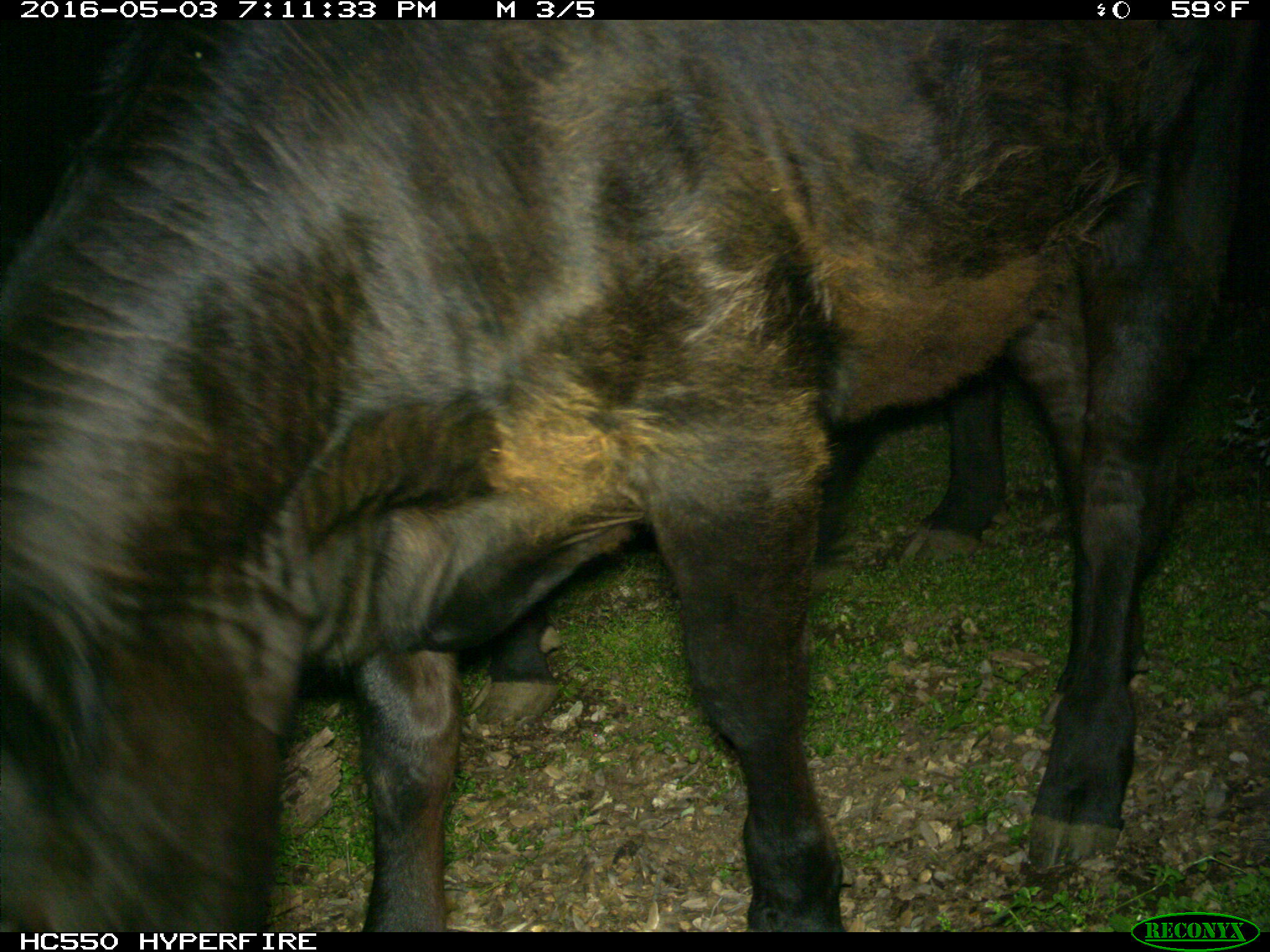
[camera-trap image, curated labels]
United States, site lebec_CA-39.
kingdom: Animalia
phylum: Chordata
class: Mammalia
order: Artiodactyla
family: Bovidae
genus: Bos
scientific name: Bos taurus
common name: domestic cow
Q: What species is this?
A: Bos taurus (domestic cow).